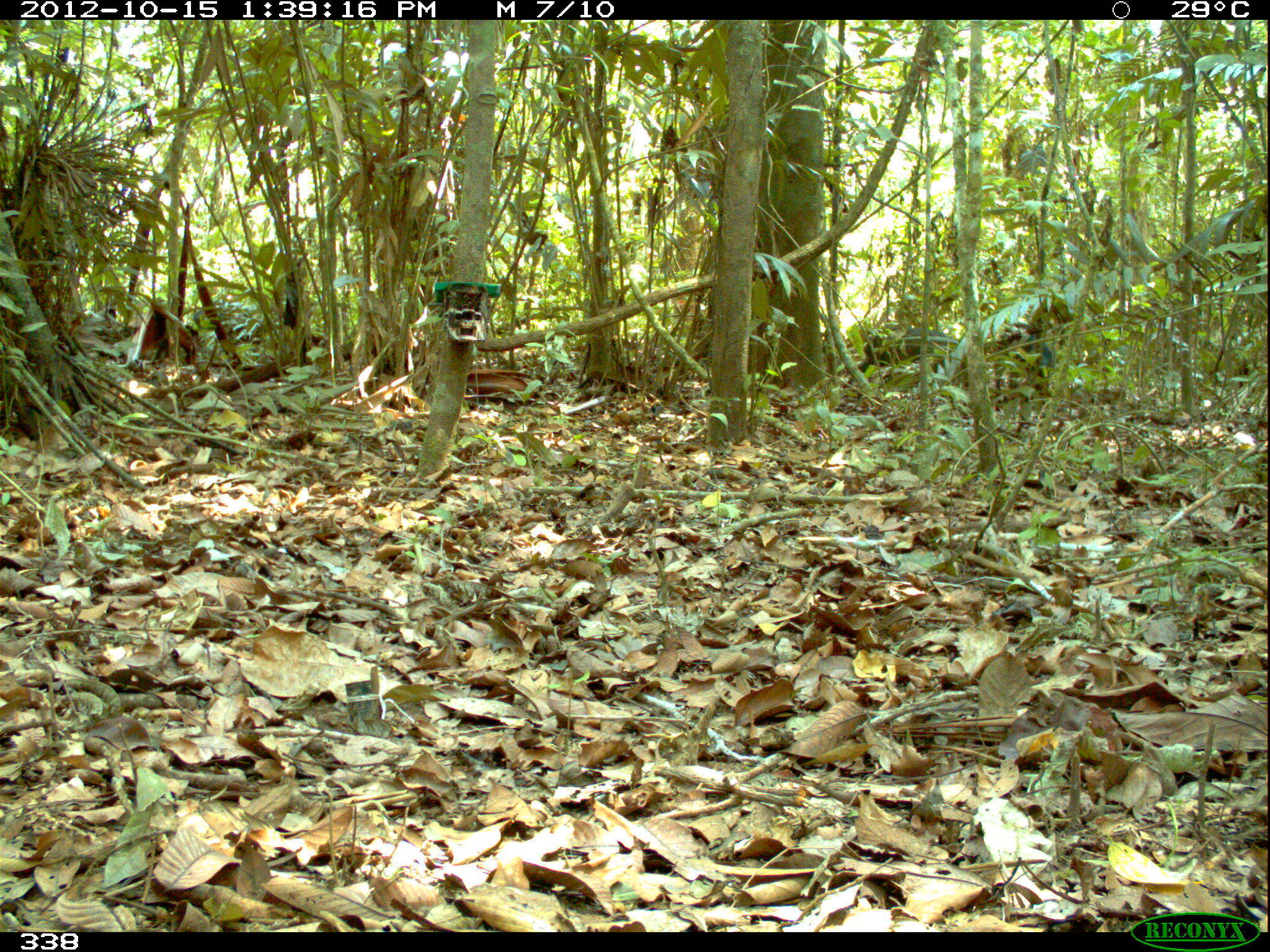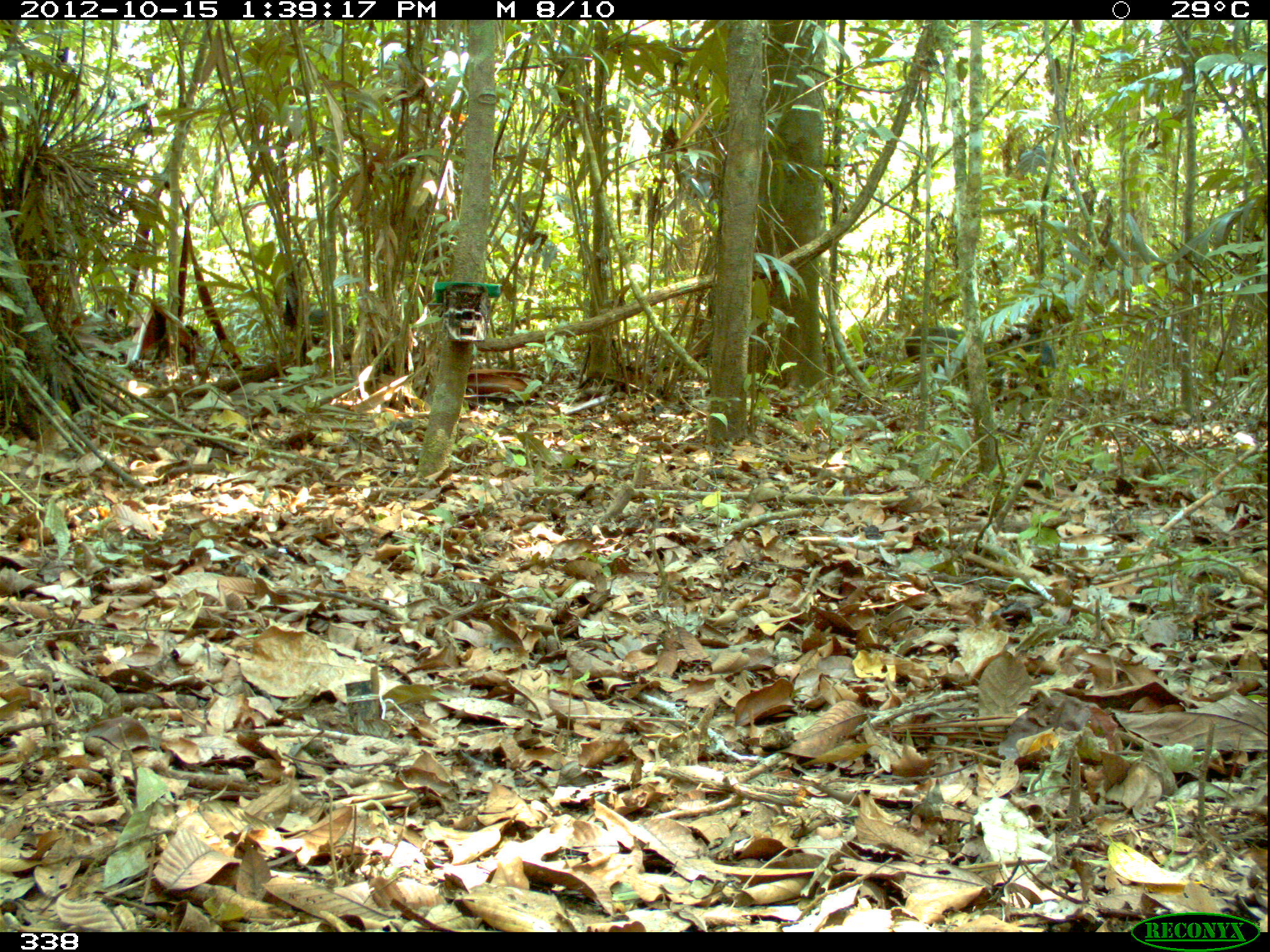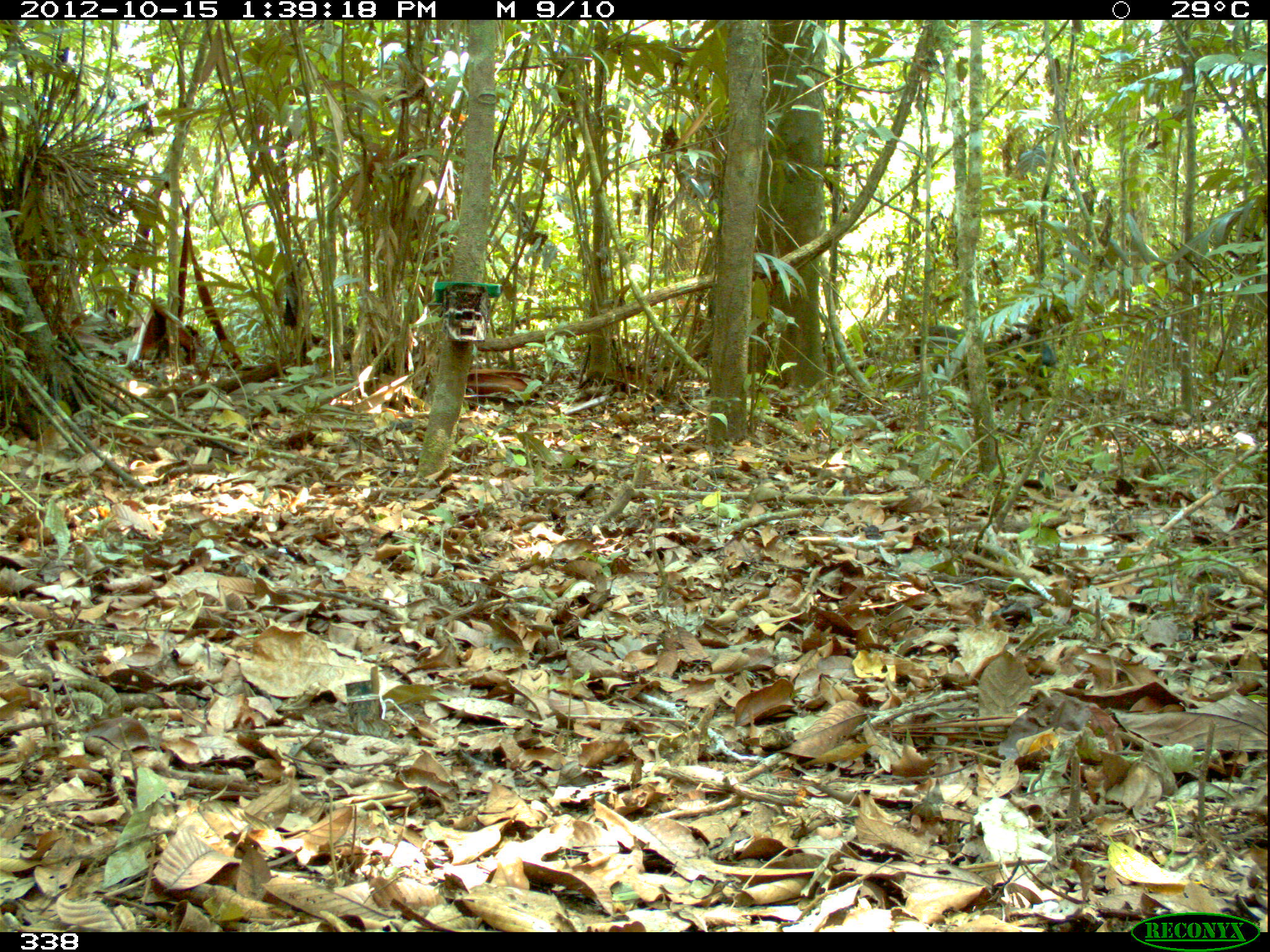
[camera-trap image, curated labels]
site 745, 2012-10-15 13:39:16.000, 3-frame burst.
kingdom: Animalia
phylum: Chordata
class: Mammalia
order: Artiodactyla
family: Tayassuidae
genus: Pecari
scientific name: Pecari tajacu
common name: collared peccary